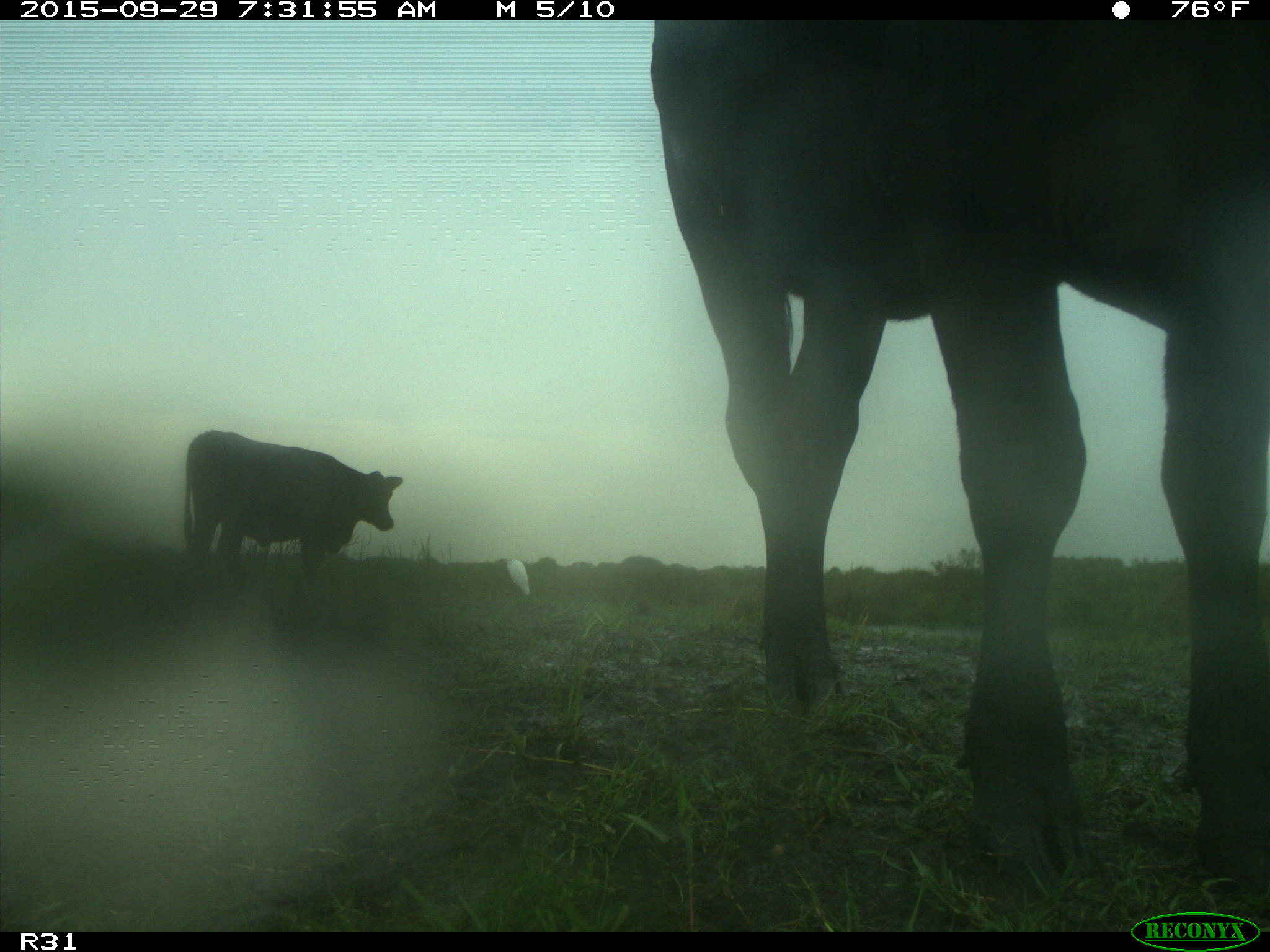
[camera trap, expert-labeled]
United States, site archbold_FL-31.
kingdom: Animalia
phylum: Chordata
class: Mammalia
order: Artiodactyla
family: Bovidae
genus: Bos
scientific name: Bos taurus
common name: domestic cow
Bos taurus (domestic cow).